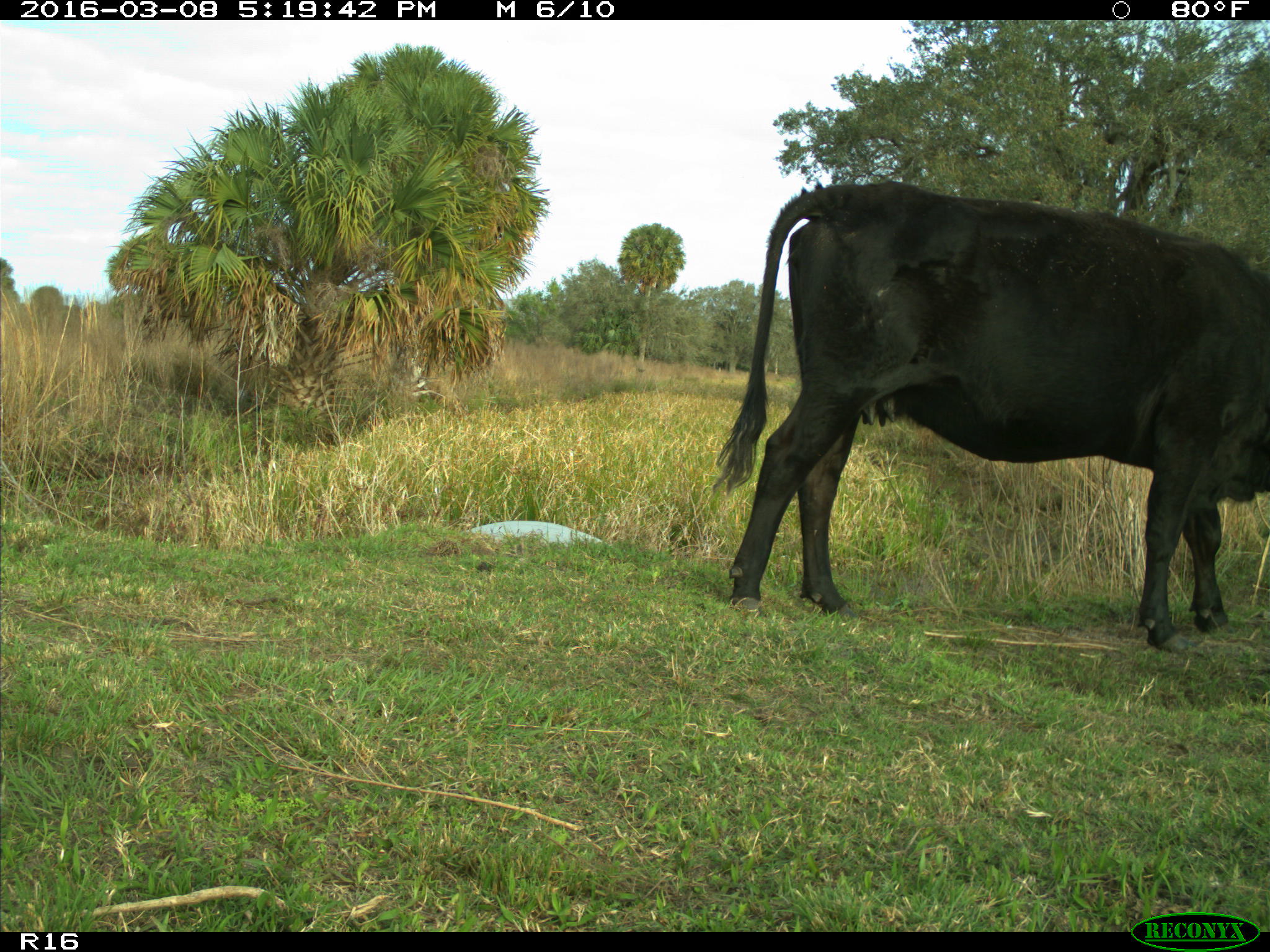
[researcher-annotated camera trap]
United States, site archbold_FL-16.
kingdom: Animalia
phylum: Chordata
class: Mammalia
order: Artiodactyla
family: Bovidae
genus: Bos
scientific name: Bos taurus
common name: domestic cow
Bos taurus (domestic cow).